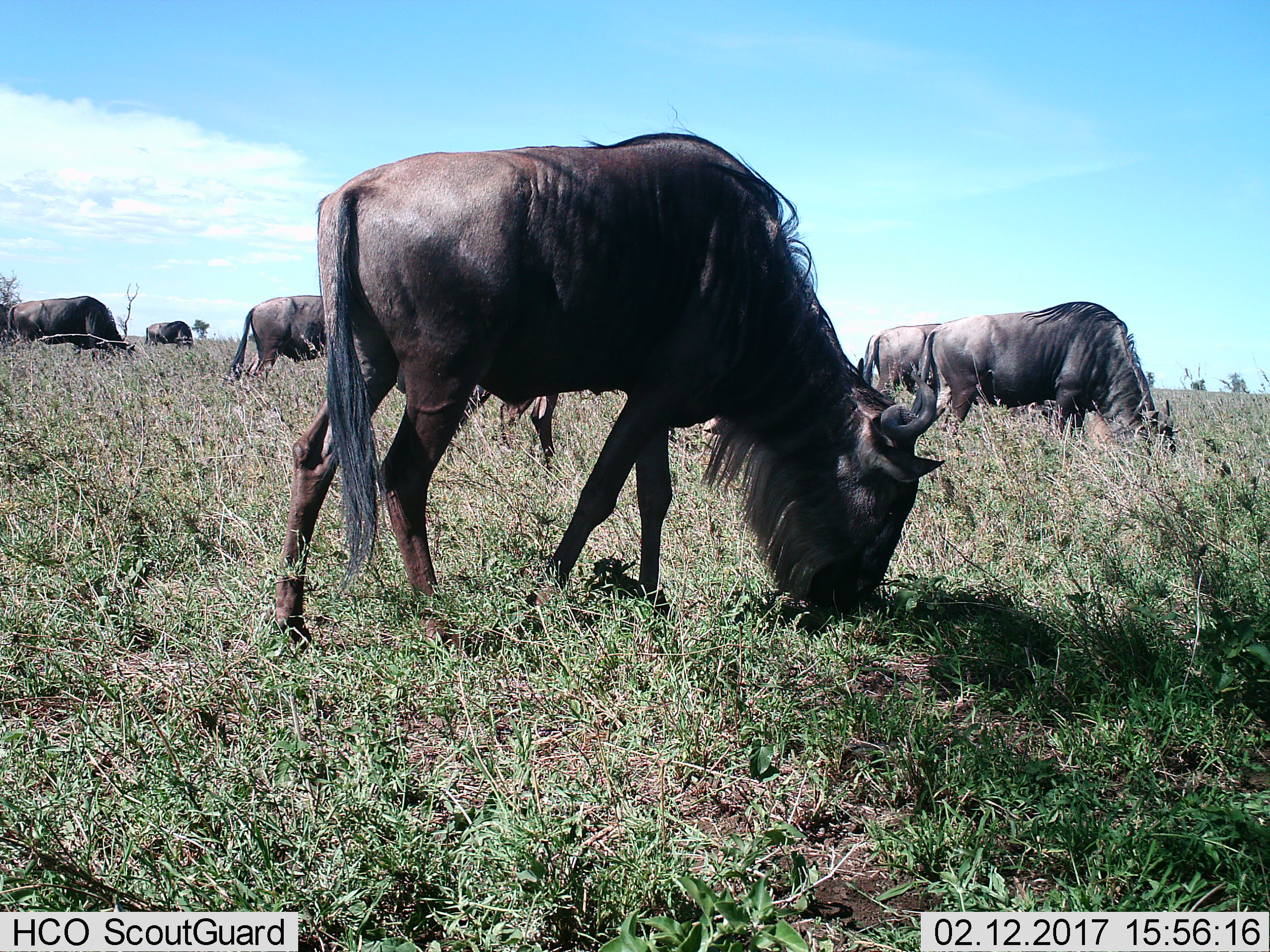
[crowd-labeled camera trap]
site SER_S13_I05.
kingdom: Animalia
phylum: Chordata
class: Mammalia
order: Artiodactyla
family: Bovidae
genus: Connochaetes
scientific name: Connochaetes taurinus taurinus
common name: blue wildebeest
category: wildebeestblue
Wildebeestblue (blue wildebeest) (Connochaetes taurinus taurinus), count 7. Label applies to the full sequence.